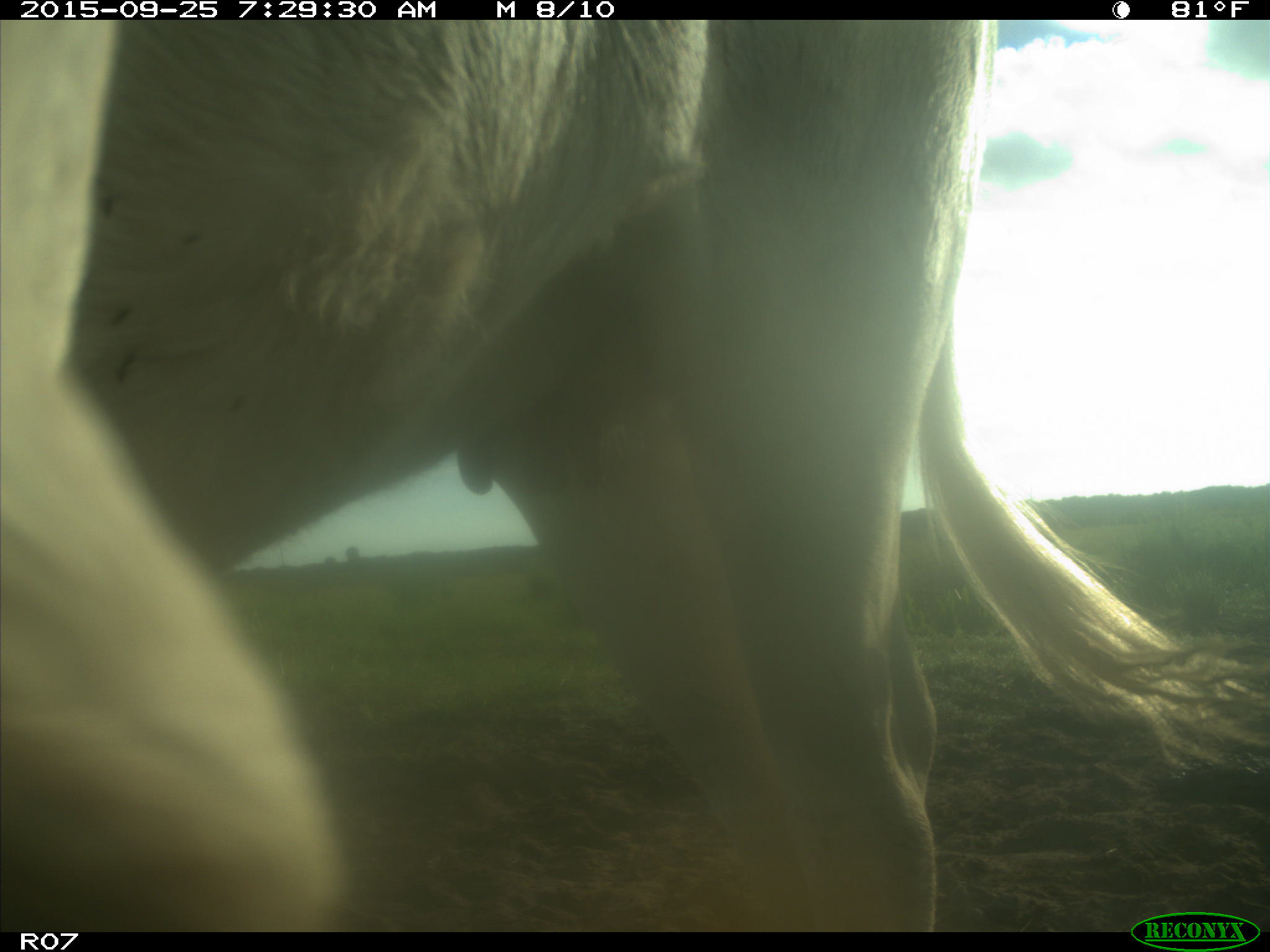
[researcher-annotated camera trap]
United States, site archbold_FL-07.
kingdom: Animalia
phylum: Chordata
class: Mammalia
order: Artiodactyla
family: Bovidae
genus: Bos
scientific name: Bos taurus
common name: domestic cow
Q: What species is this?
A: Bos taurus (domestic cow).